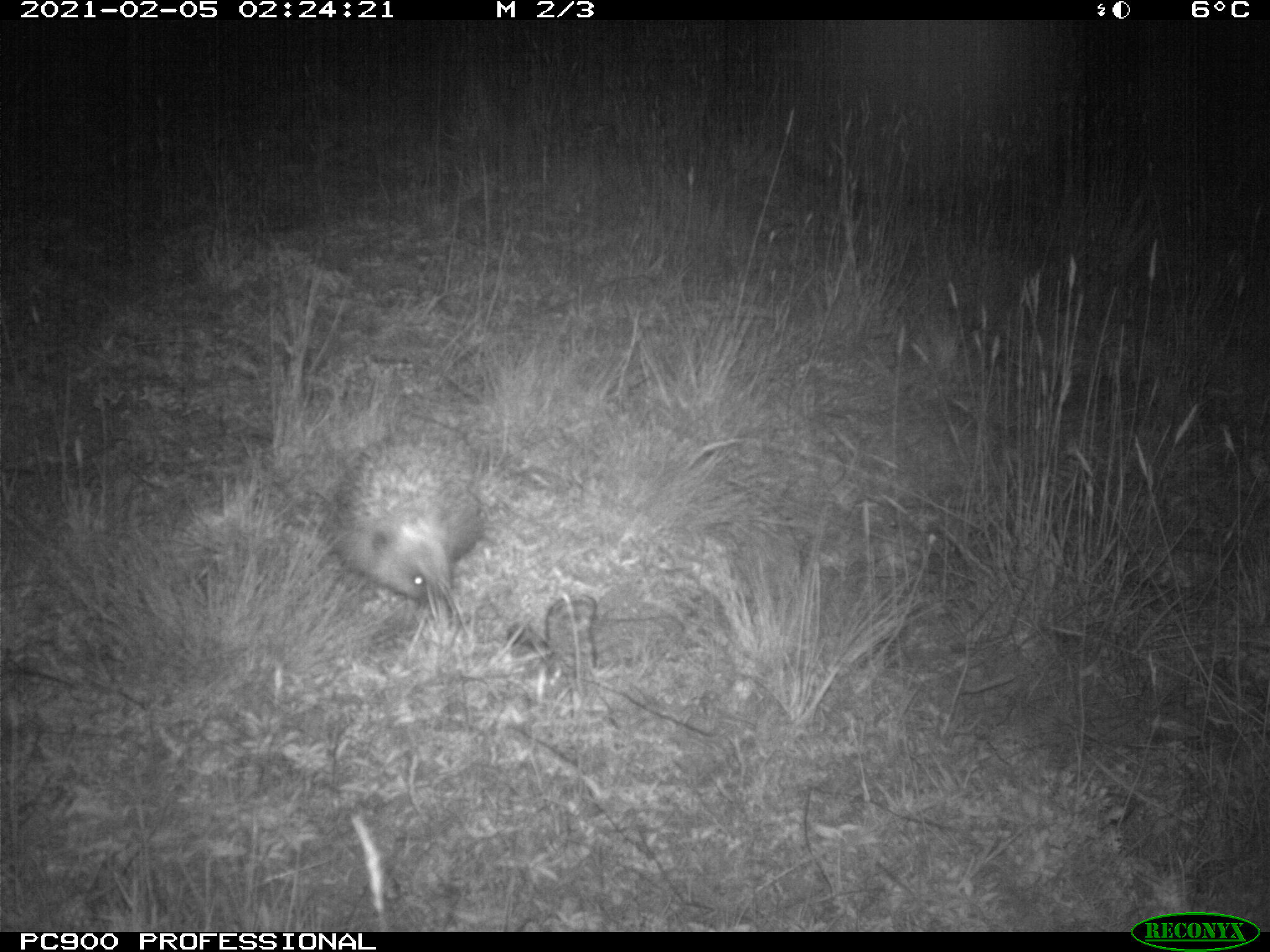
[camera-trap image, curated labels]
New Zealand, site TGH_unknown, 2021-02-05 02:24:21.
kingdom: Animalia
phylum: Chordata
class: Mammalia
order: Eulipotyphla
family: Erinaceidae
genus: Erinaceus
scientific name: Erinaceus europaeus europaeus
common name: european hedgehog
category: hedgehog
Hedgehog (european hedgehog) (Erinaceus europaeus europaeus).